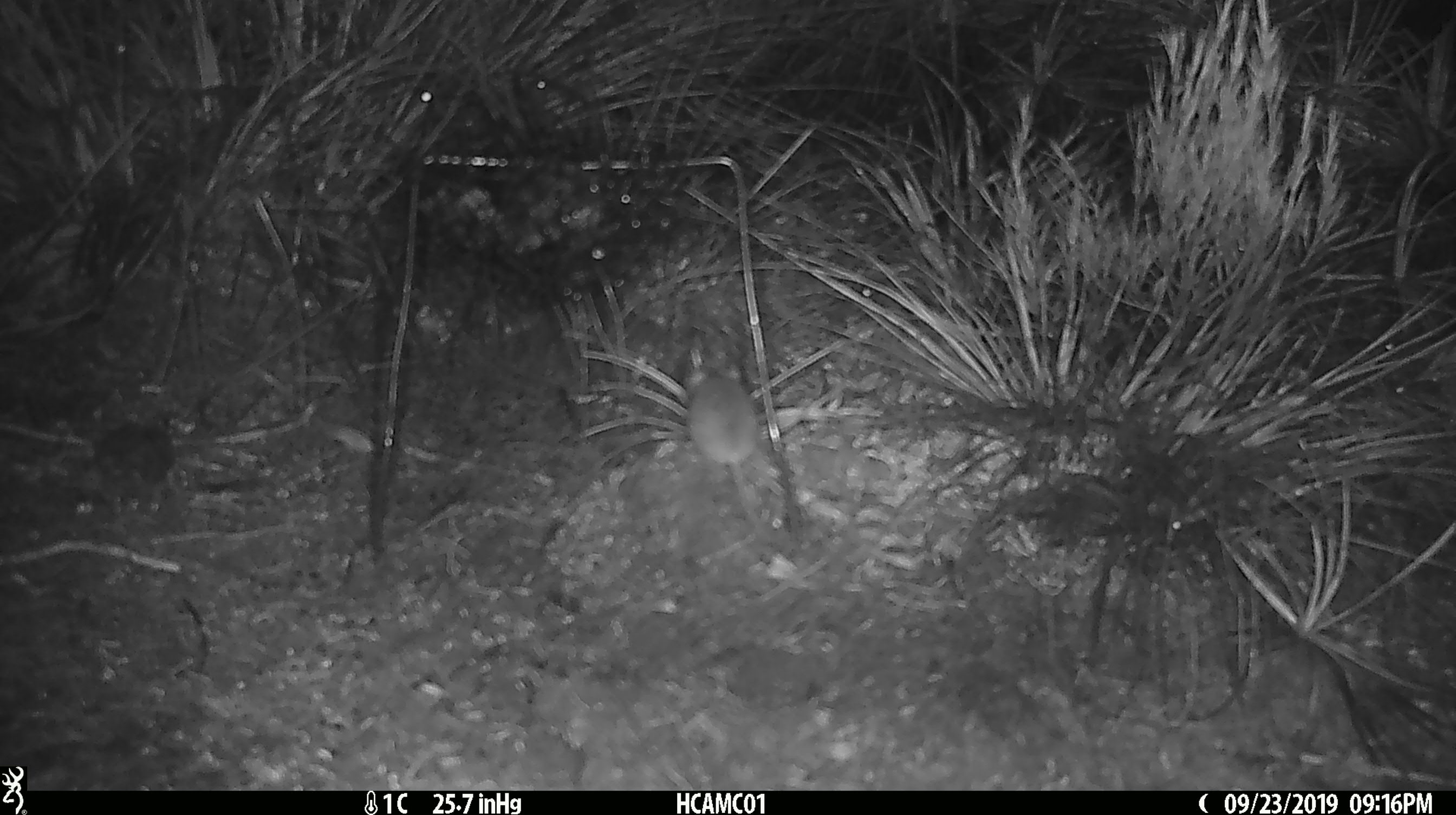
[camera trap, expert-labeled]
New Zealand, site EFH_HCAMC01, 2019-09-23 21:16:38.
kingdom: Animalia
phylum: Chordata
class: Mammalia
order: Rodentia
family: Muridae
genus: Mus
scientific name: Mus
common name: mouse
Mouse (Mus).